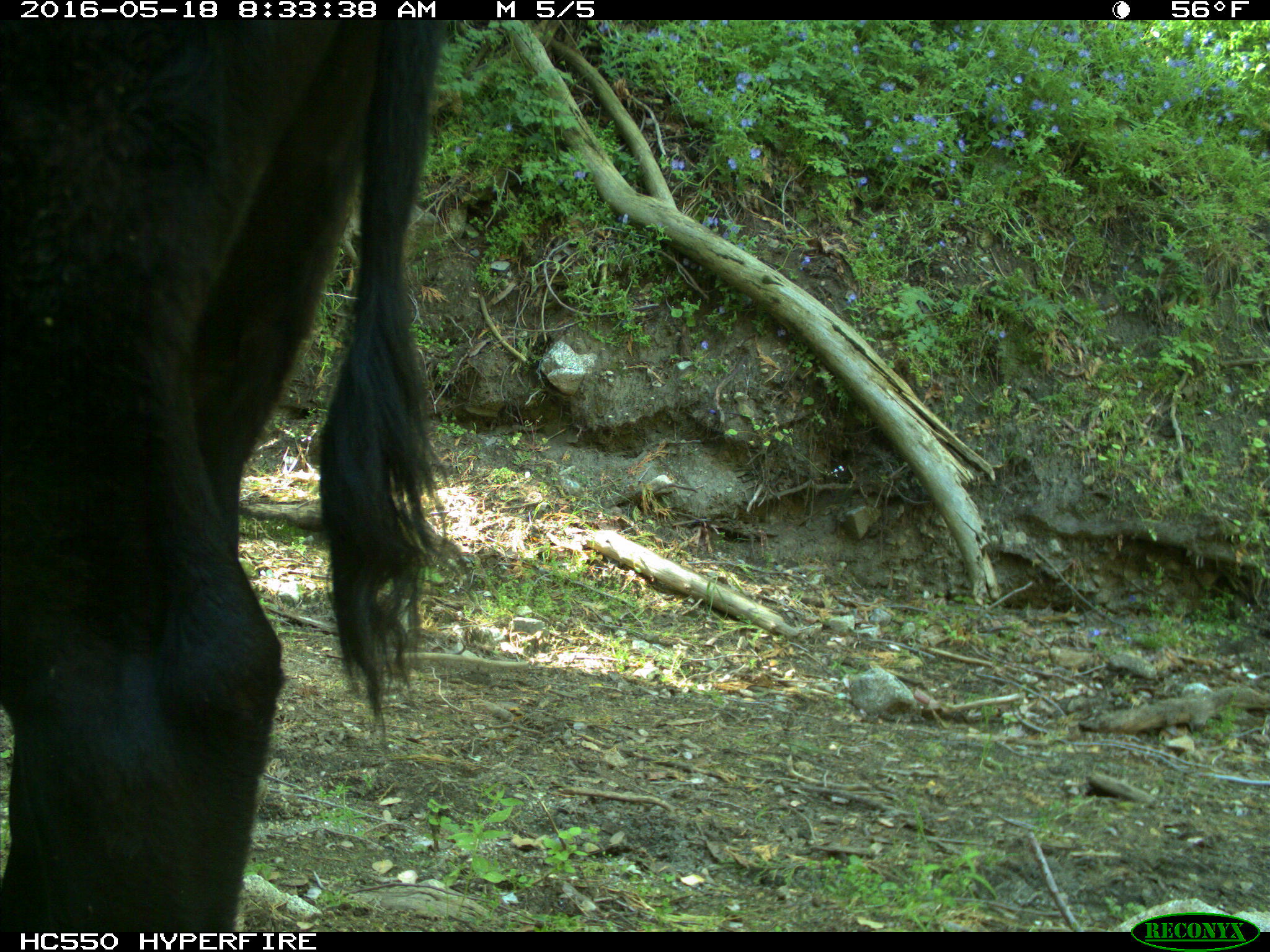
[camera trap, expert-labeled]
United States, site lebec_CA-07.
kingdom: Animalia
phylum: Chordata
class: Mammalia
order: Artiodactyla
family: Bovidae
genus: Bos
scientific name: Bos taurus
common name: domestic cow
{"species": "Bos taurus (domestic cow)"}